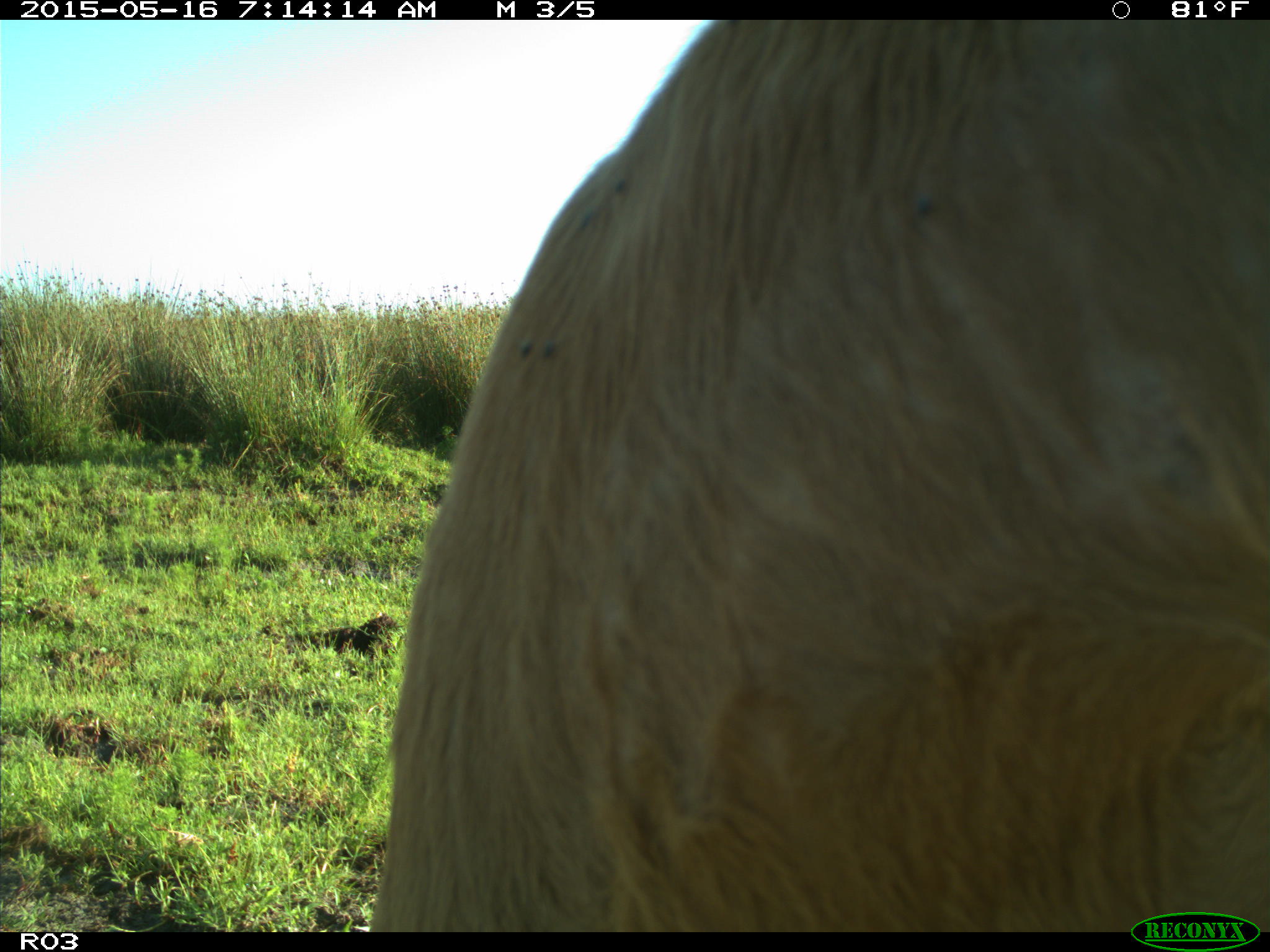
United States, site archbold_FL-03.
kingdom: Animalia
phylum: Chordata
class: Mammalia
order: Artiodactyla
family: Bovidae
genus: Bos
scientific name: Bos taurus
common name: domestic cow